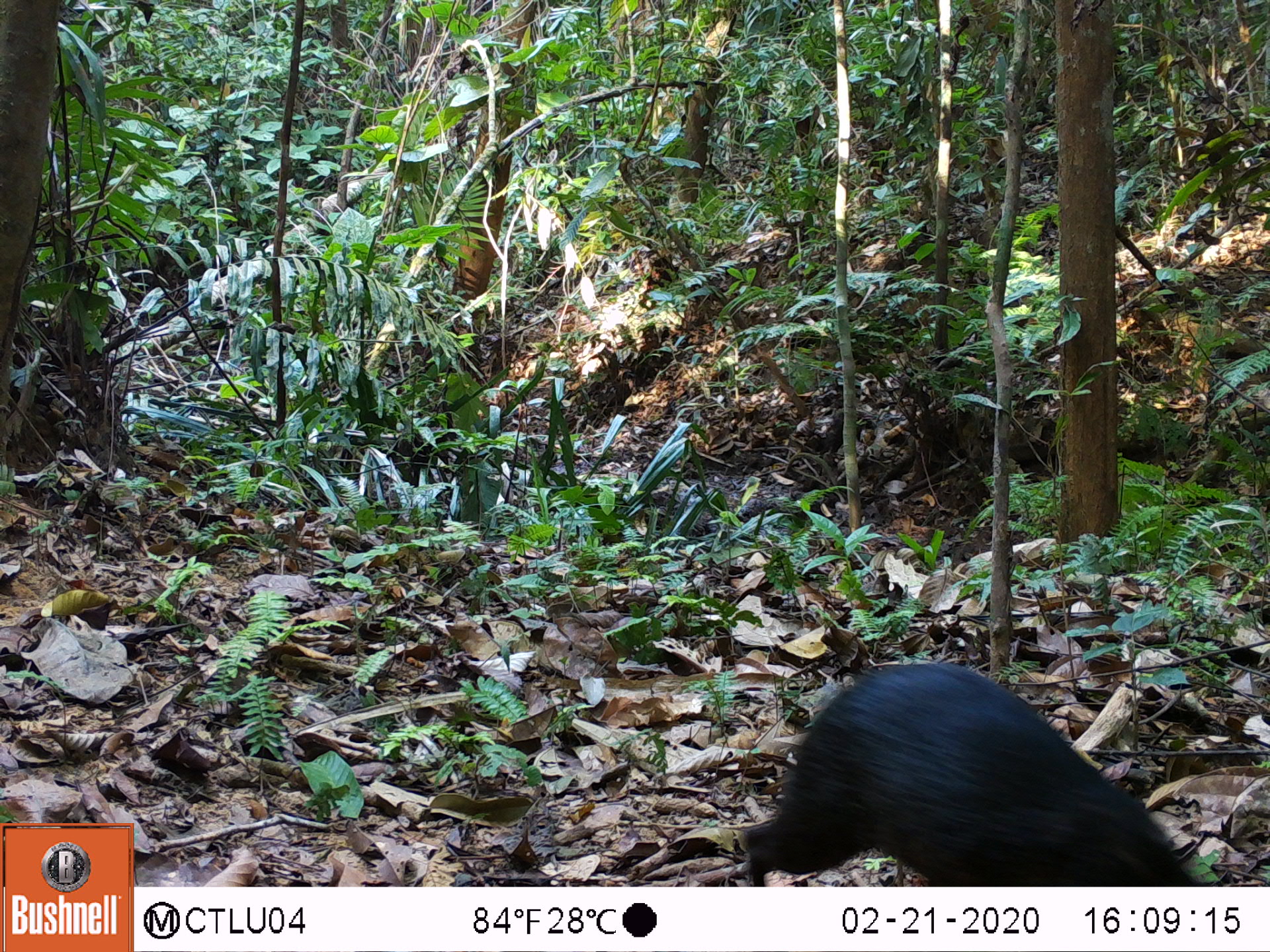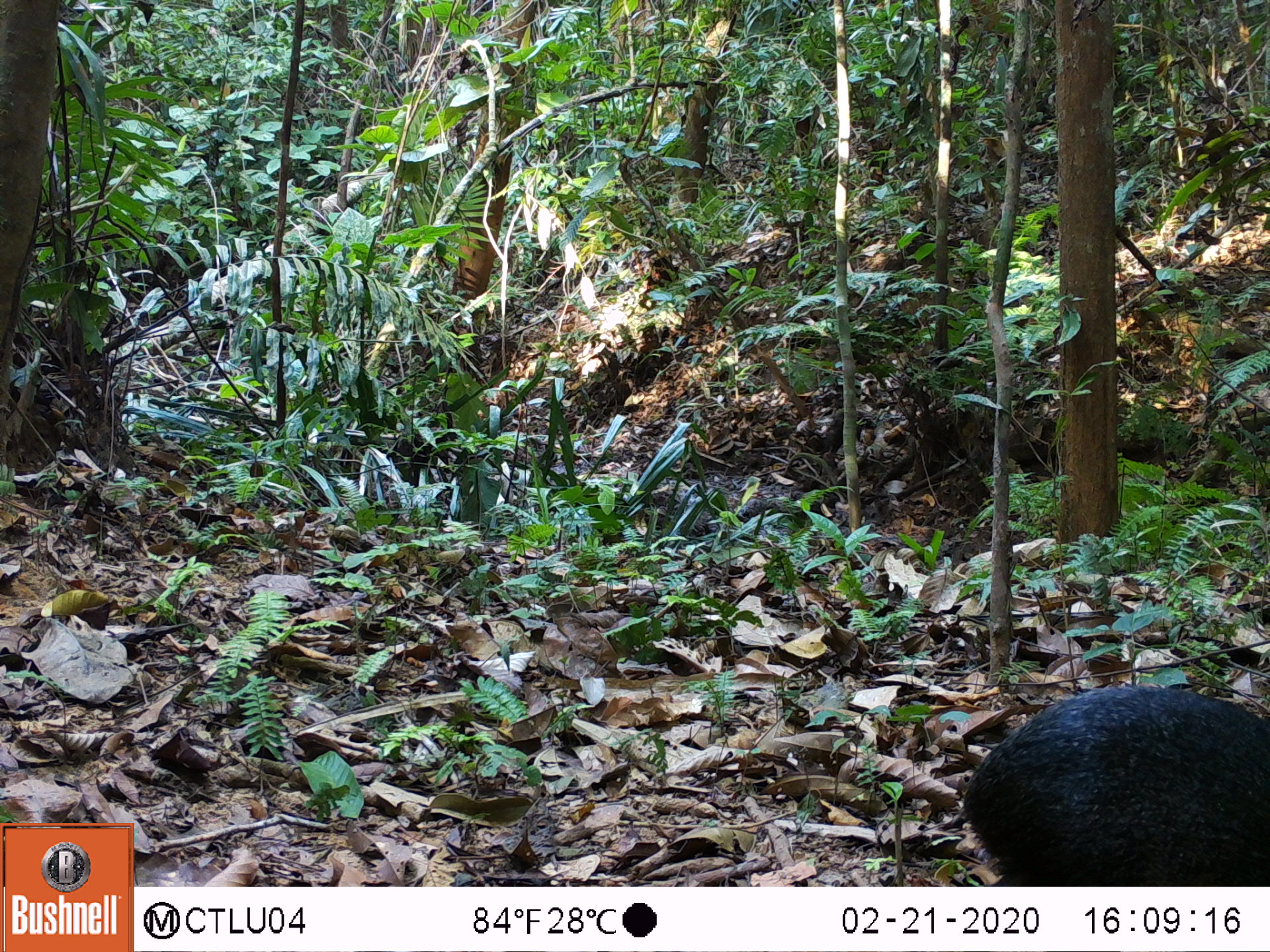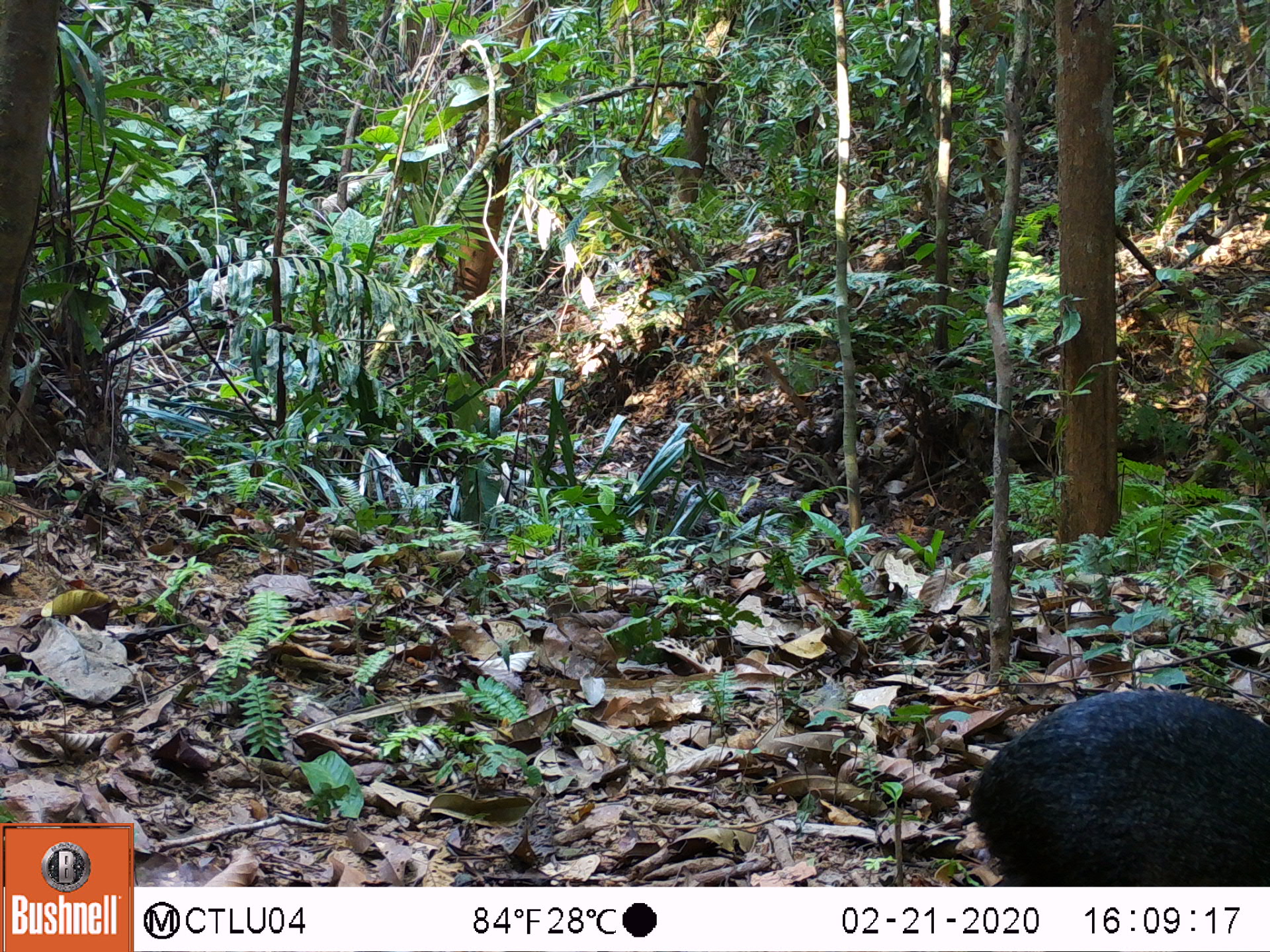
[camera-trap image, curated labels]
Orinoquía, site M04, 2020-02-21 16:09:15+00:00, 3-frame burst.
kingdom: Animalia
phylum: Chordata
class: Mammalia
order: Rodentia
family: Dasyproctidae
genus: Dasyprocta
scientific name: Dasyprocta fuliginosa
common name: black agouti